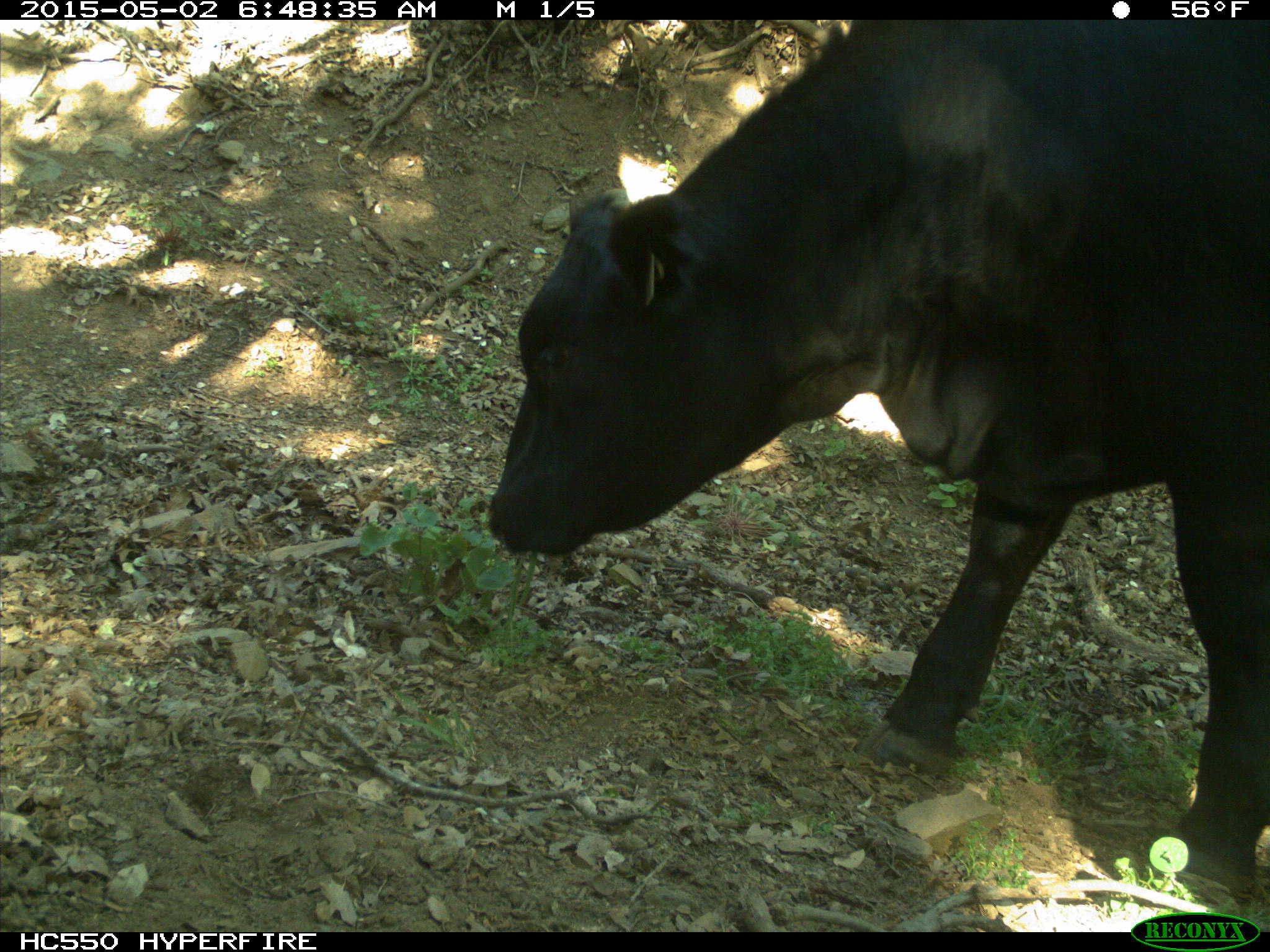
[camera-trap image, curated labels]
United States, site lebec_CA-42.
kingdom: Animalia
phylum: Chordata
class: Mammalia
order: Artiodactyla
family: Bovidae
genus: Bos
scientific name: Bos taurus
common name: domestic cow